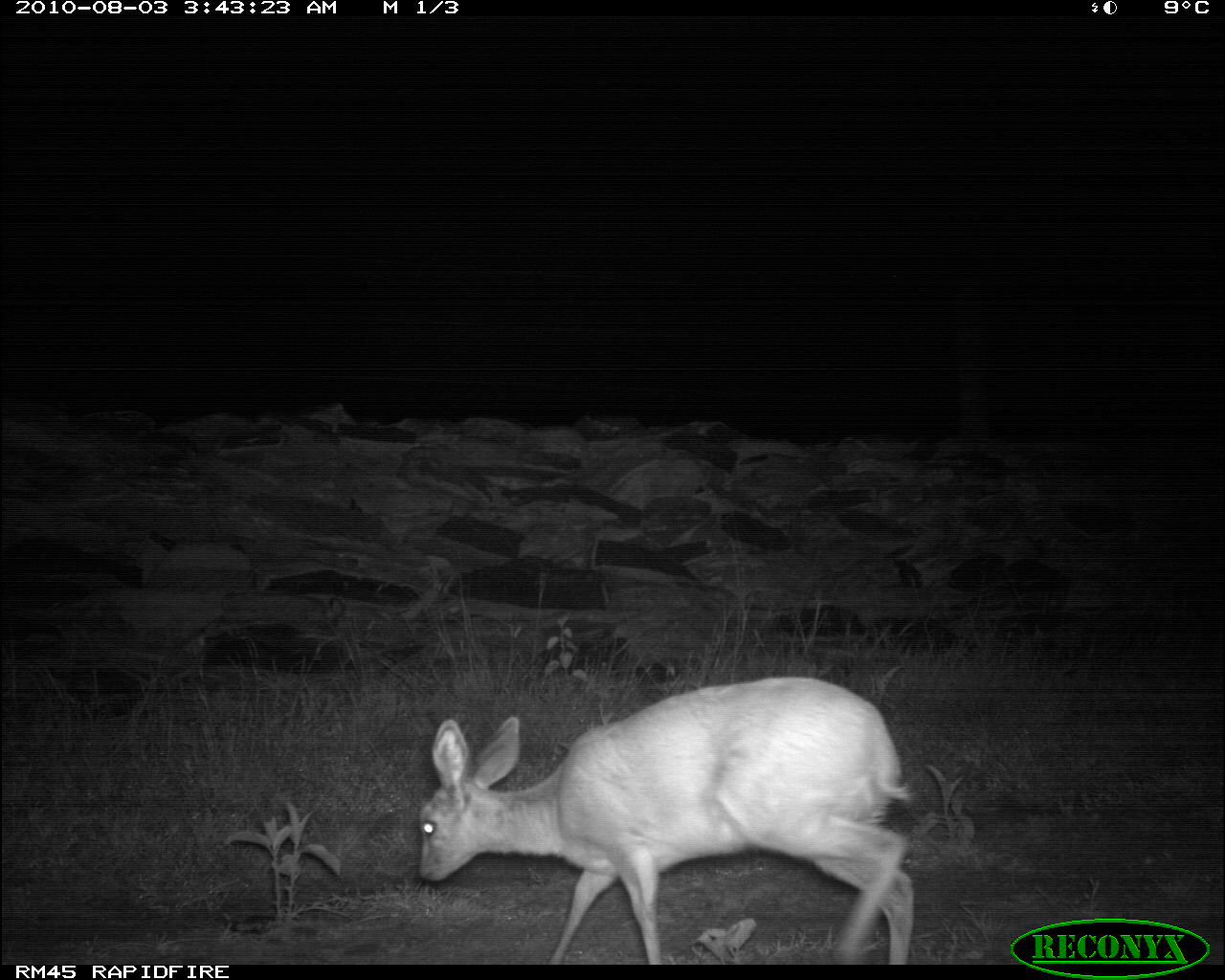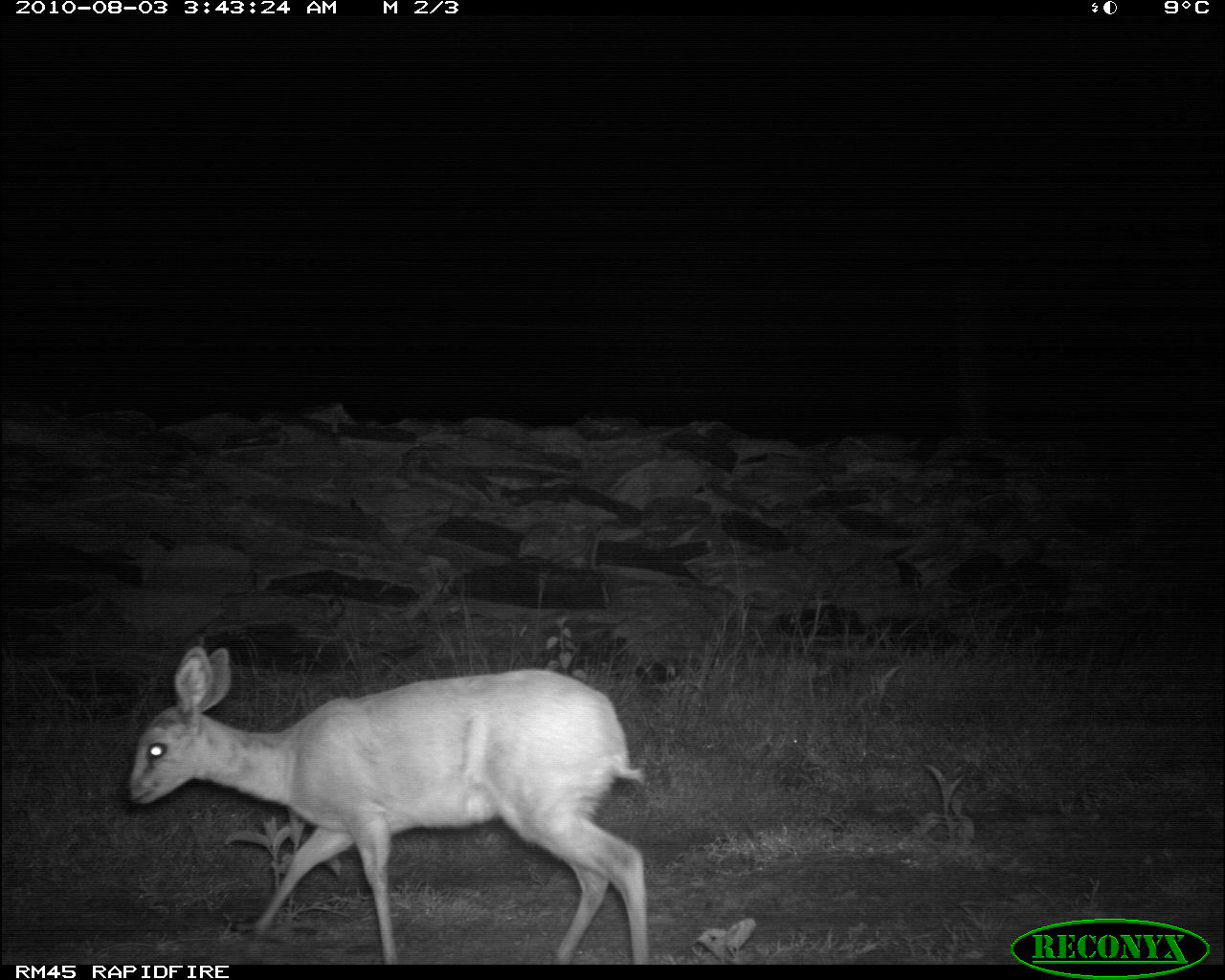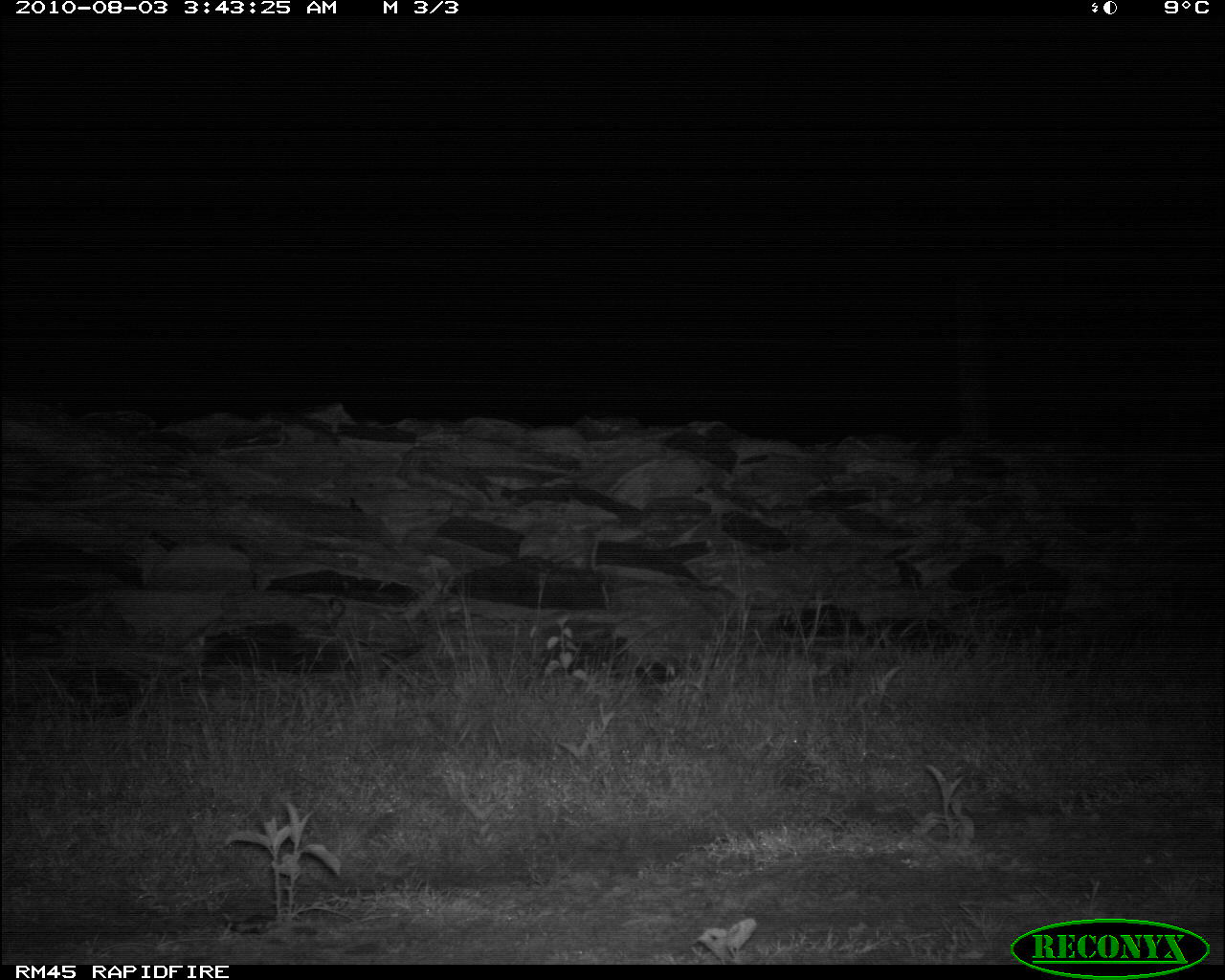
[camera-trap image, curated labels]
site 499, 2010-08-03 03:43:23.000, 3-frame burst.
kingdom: Animalia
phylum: Chordata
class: Mammalia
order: Artiodactyla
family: Bovidae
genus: Tragelaphus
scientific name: Tragelaphus oryx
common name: eland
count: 1